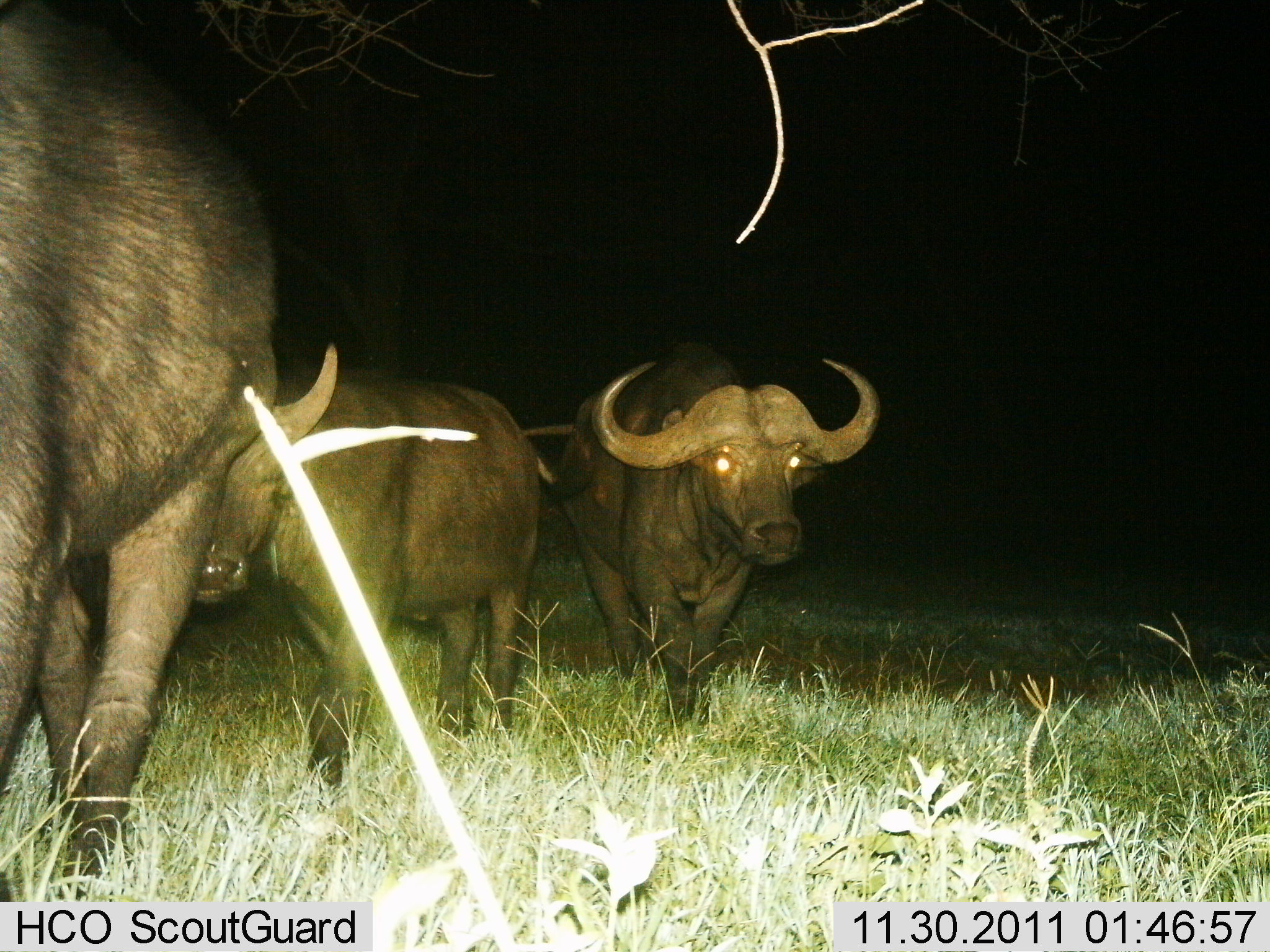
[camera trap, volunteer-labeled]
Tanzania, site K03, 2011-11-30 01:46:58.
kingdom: Animalia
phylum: Chordata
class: Mammalia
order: Artiodactyla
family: Bovidae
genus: Syncerus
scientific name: Syncerus caffer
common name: cape buffalo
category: buffalo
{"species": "buffalo (cape buffalo) (Syncerus caffer)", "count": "3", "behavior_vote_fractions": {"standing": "42%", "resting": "0%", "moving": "58%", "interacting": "0%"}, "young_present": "8%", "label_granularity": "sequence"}